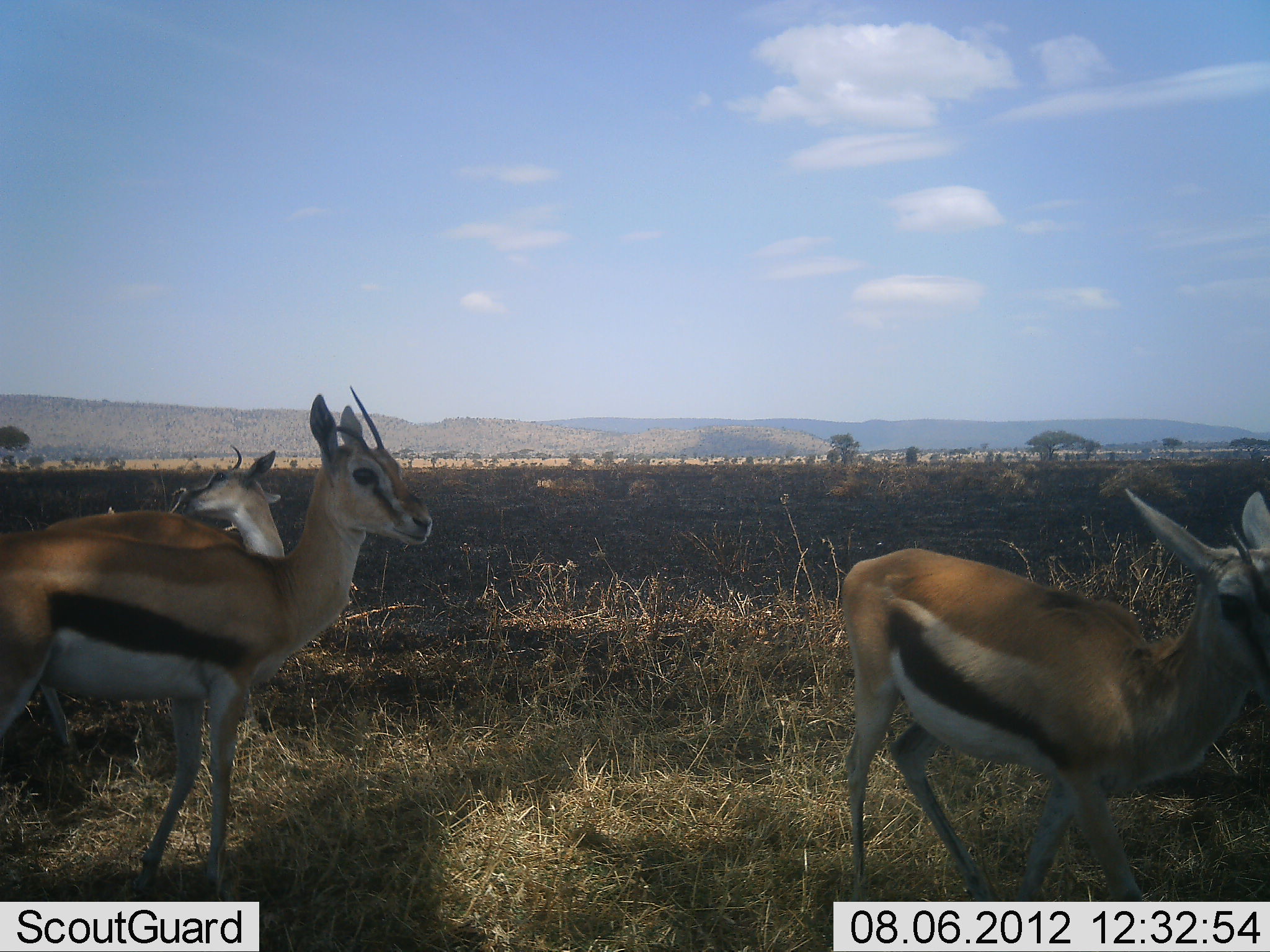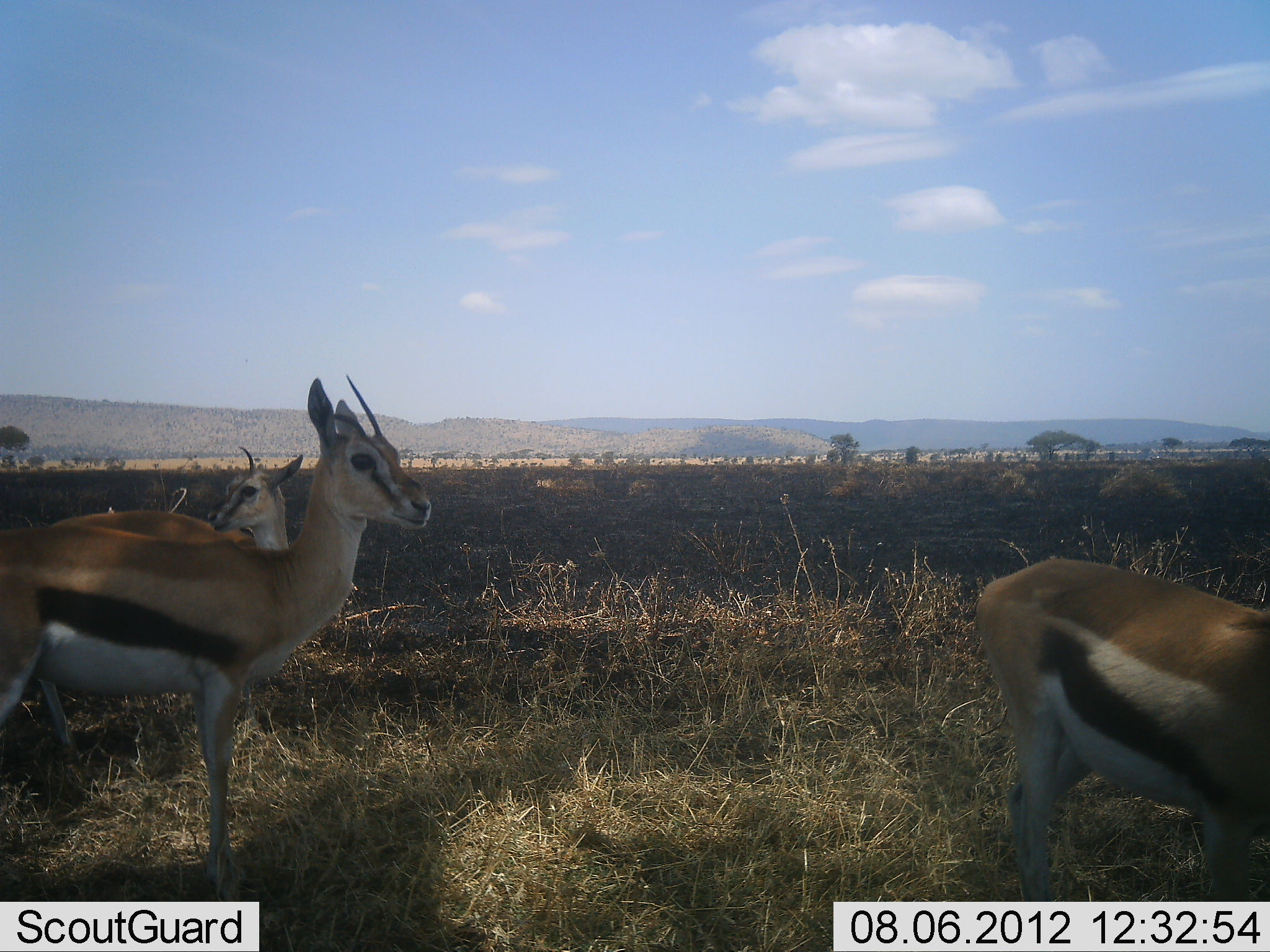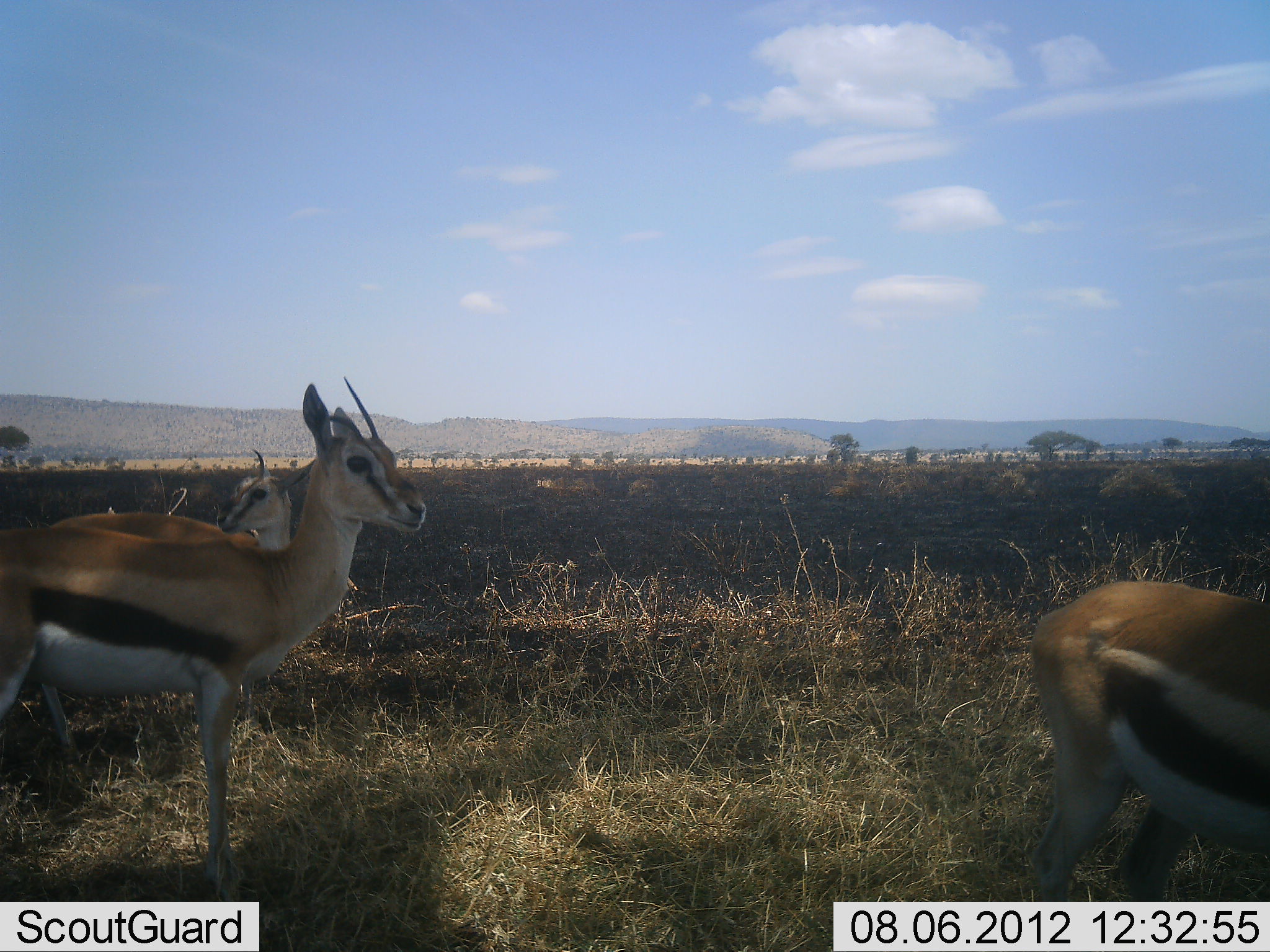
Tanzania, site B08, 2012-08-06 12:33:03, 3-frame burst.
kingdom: Animalia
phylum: Chordata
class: Mammalia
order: Artiodactyla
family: Bovidae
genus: Eudorcas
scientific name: Eudorcas thomsonii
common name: thomson's gazelle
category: gazellethomsons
Gazellethomsons (thomson's gazelle) (Eudorcas thomsonii), count 3. Behavior (volunteer vote fractions): standing 100%, resting 0%, moving 60%, interacting 0%. Young present (vote fraction): 0%. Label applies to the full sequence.